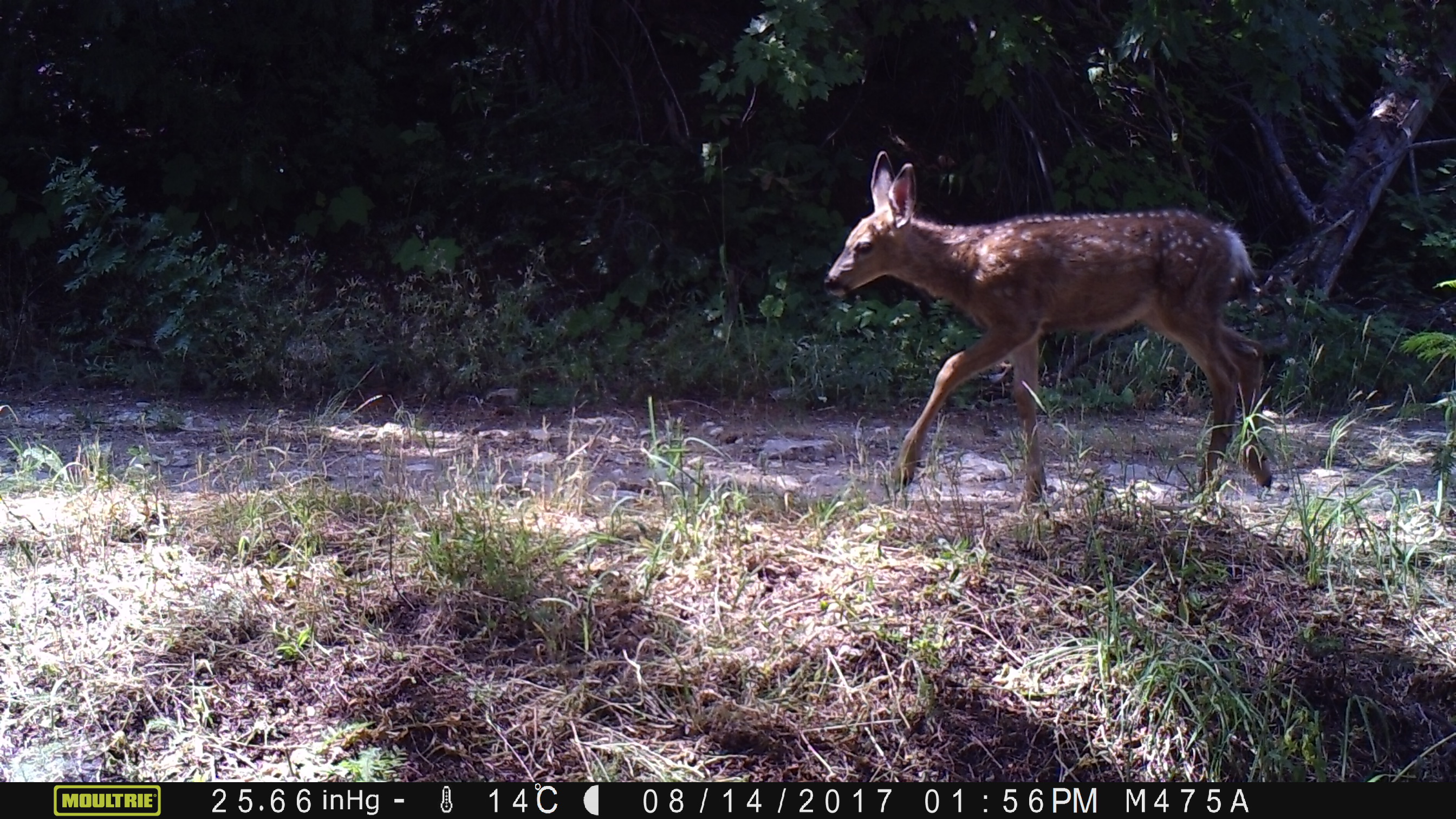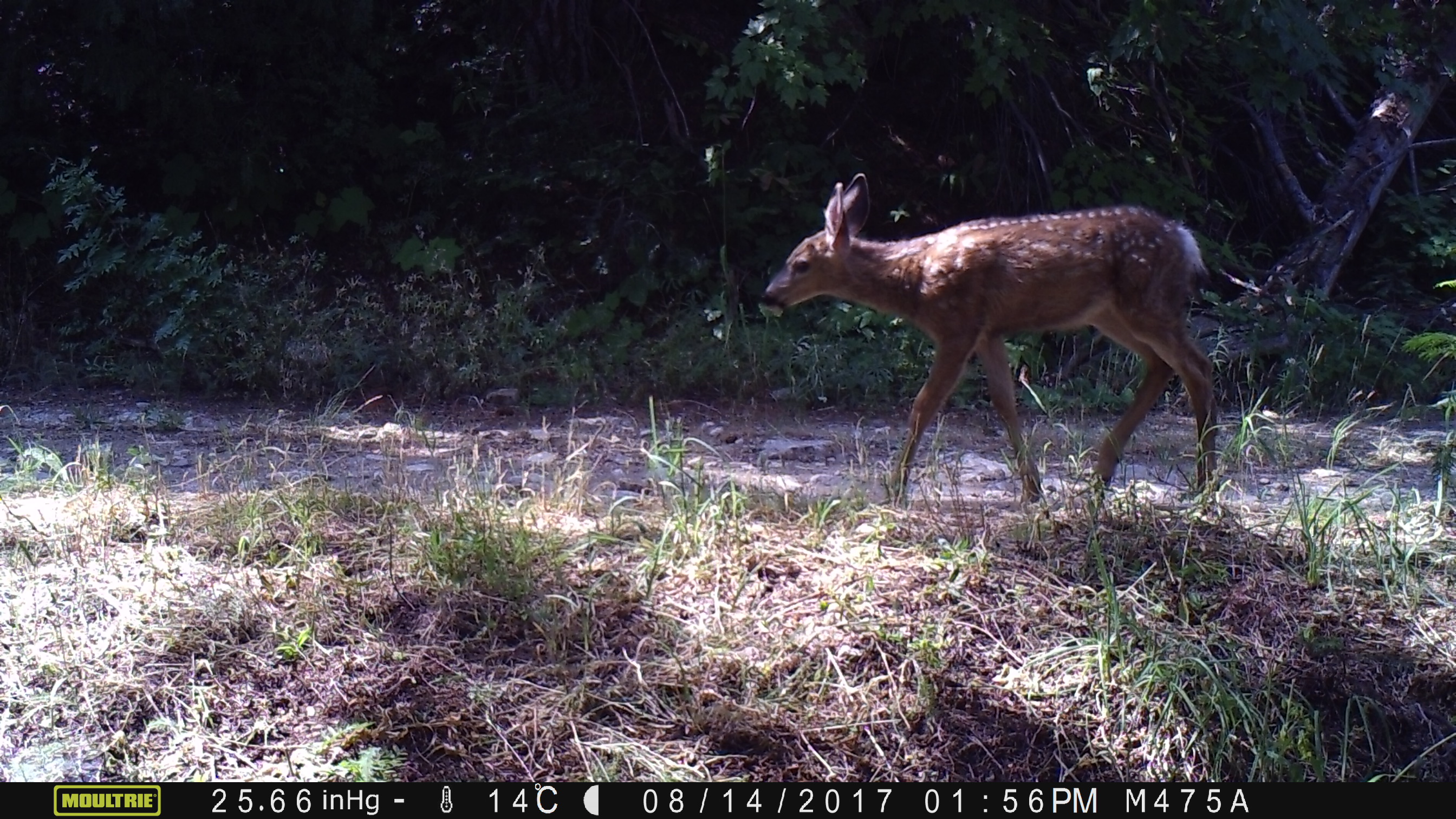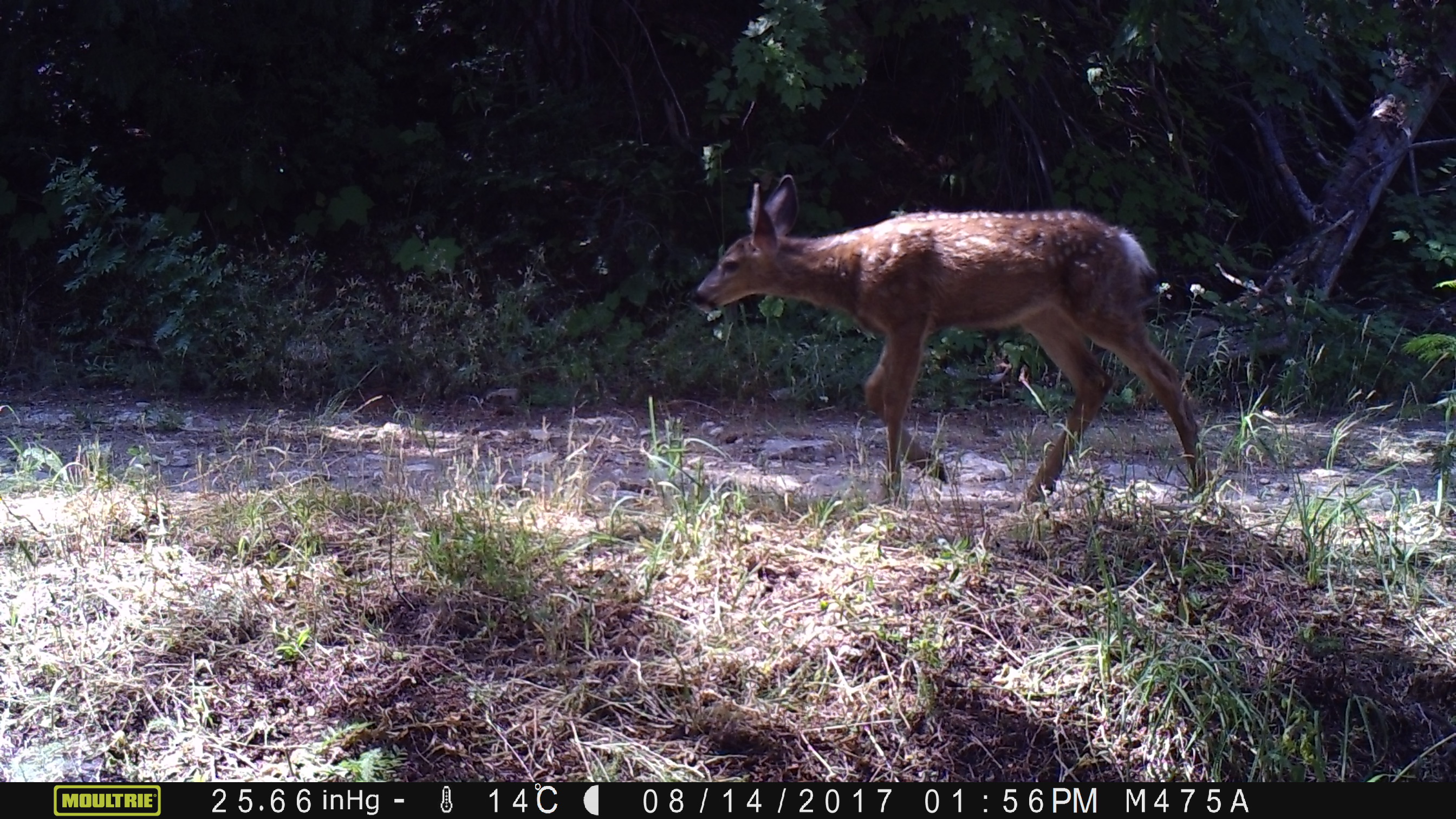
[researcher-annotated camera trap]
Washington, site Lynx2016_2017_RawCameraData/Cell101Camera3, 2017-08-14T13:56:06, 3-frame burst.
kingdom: Animalia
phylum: Chordata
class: Mammalia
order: Artiodactyla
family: Cervidae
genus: Odocoileus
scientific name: Odocoileus hemionus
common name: mule deer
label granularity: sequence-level